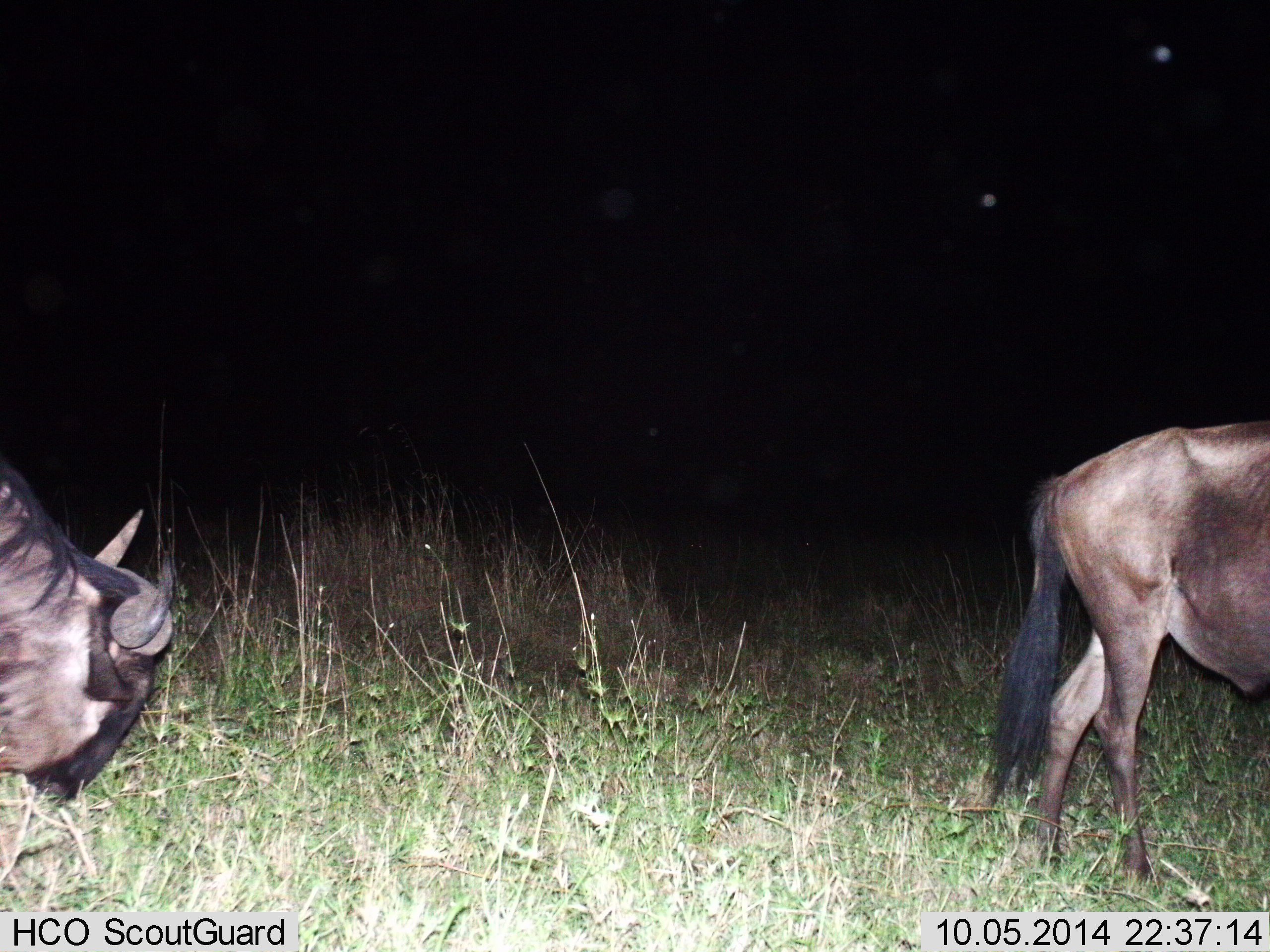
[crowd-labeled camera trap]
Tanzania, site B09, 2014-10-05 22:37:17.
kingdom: Animalia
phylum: Chordata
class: Mammalia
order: Artiodactyla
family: Bovidae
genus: Connochaetes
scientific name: Connochaetes taurinus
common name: blue wildebeest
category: wildebeest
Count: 2.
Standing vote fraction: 20%.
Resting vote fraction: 0%.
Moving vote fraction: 60%.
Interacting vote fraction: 0%.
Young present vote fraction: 0%.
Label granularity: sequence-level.